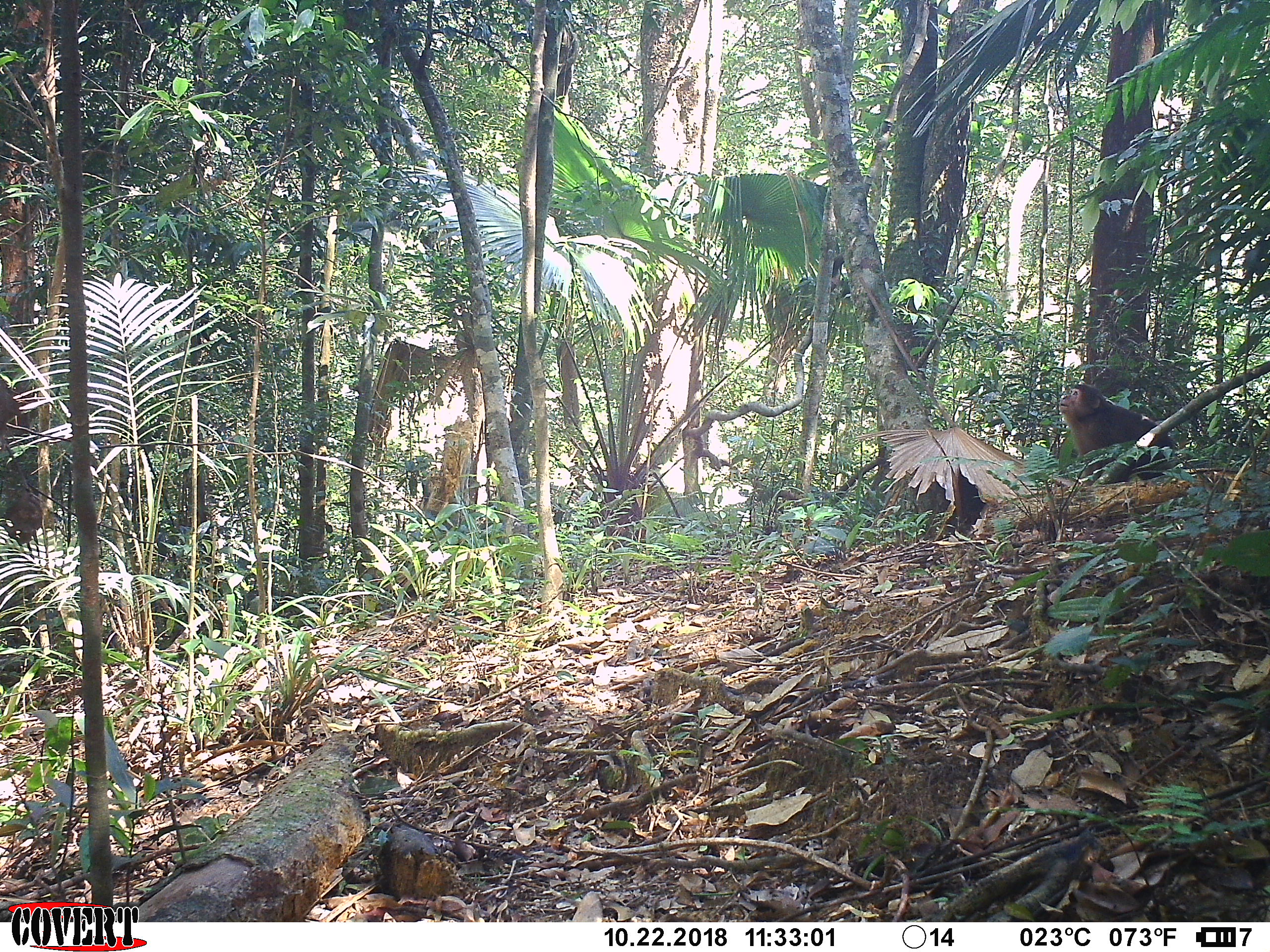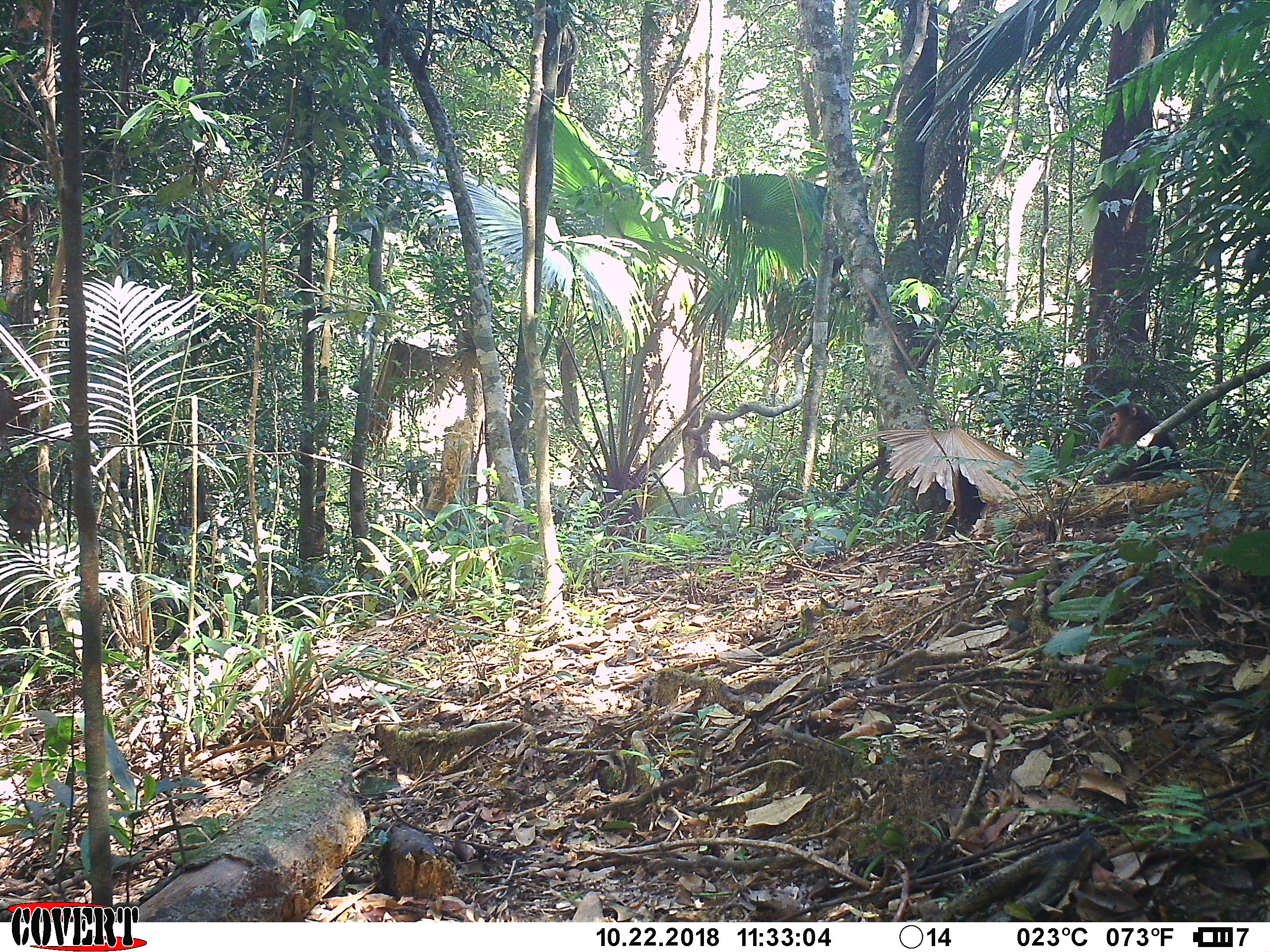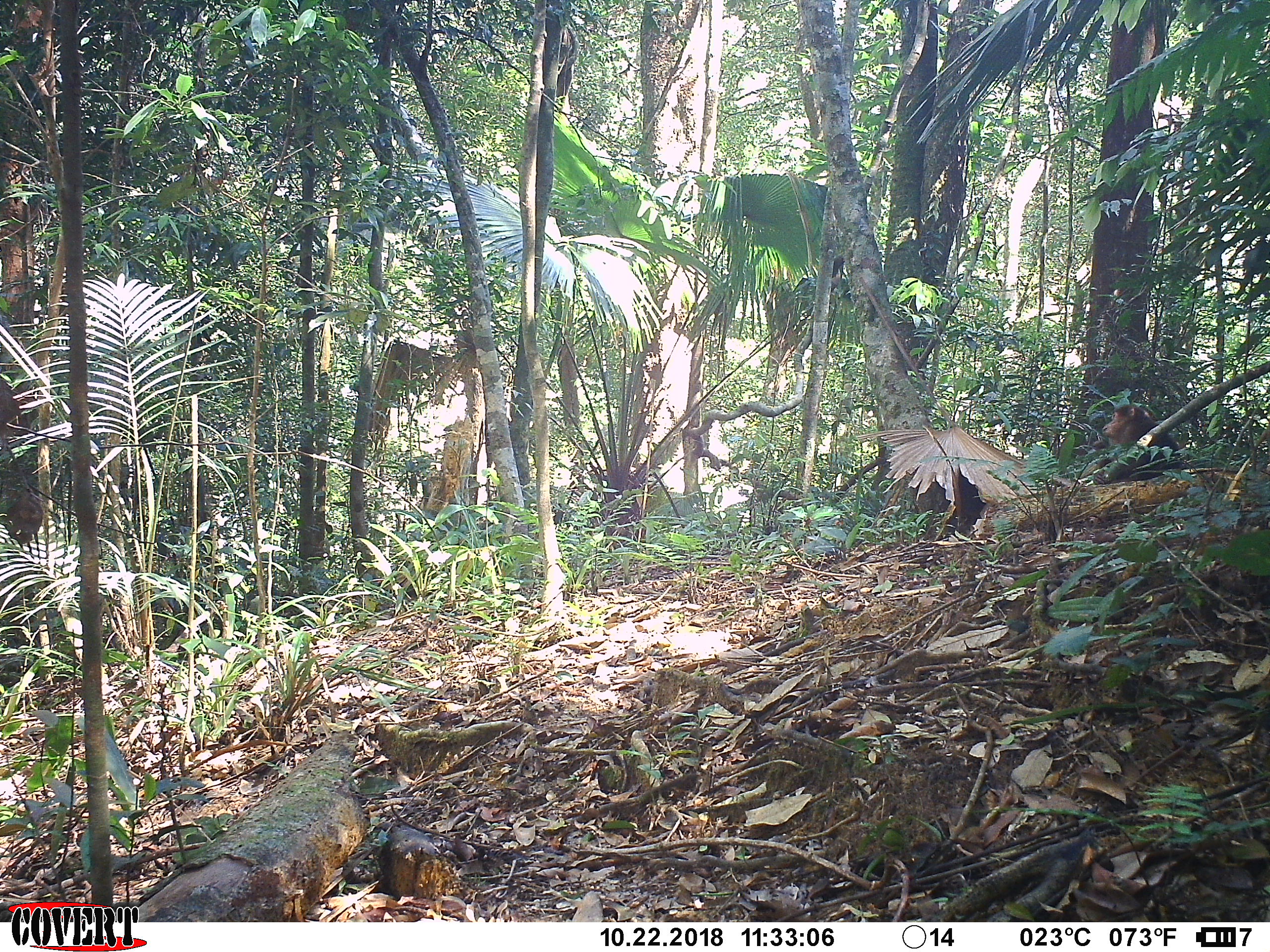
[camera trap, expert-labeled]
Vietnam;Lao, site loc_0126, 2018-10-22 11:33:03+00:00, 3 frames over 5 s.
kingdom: Animalia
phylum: Chordata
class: Mammalia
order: Primates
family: Cercopithecidae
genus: Macaca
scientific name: Macaca arctoides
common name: stump-tailed macaque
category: stump tailed macaque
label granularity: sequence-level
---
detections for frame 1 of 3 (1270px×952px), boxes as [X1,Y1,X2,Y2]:
stump tailed macaque: [1058,384,1176,486]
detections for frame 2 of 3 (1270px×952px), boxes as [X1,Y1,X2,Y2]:
stump tailed macaque: [1075,401,1182,484]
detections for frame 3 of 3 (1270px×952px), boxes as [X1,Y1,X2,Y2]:
stump tailed macaque: [1075,404,1180,484]